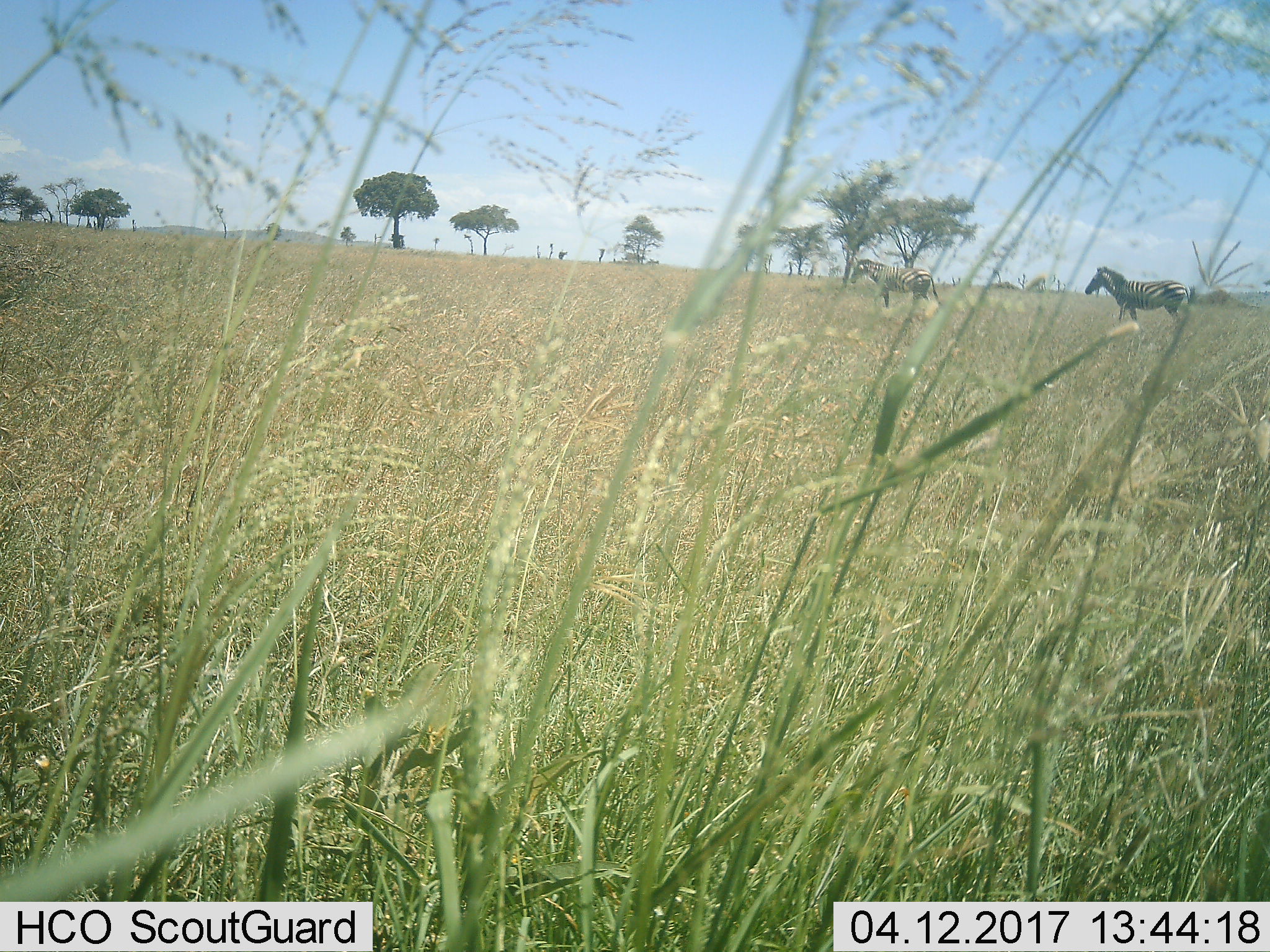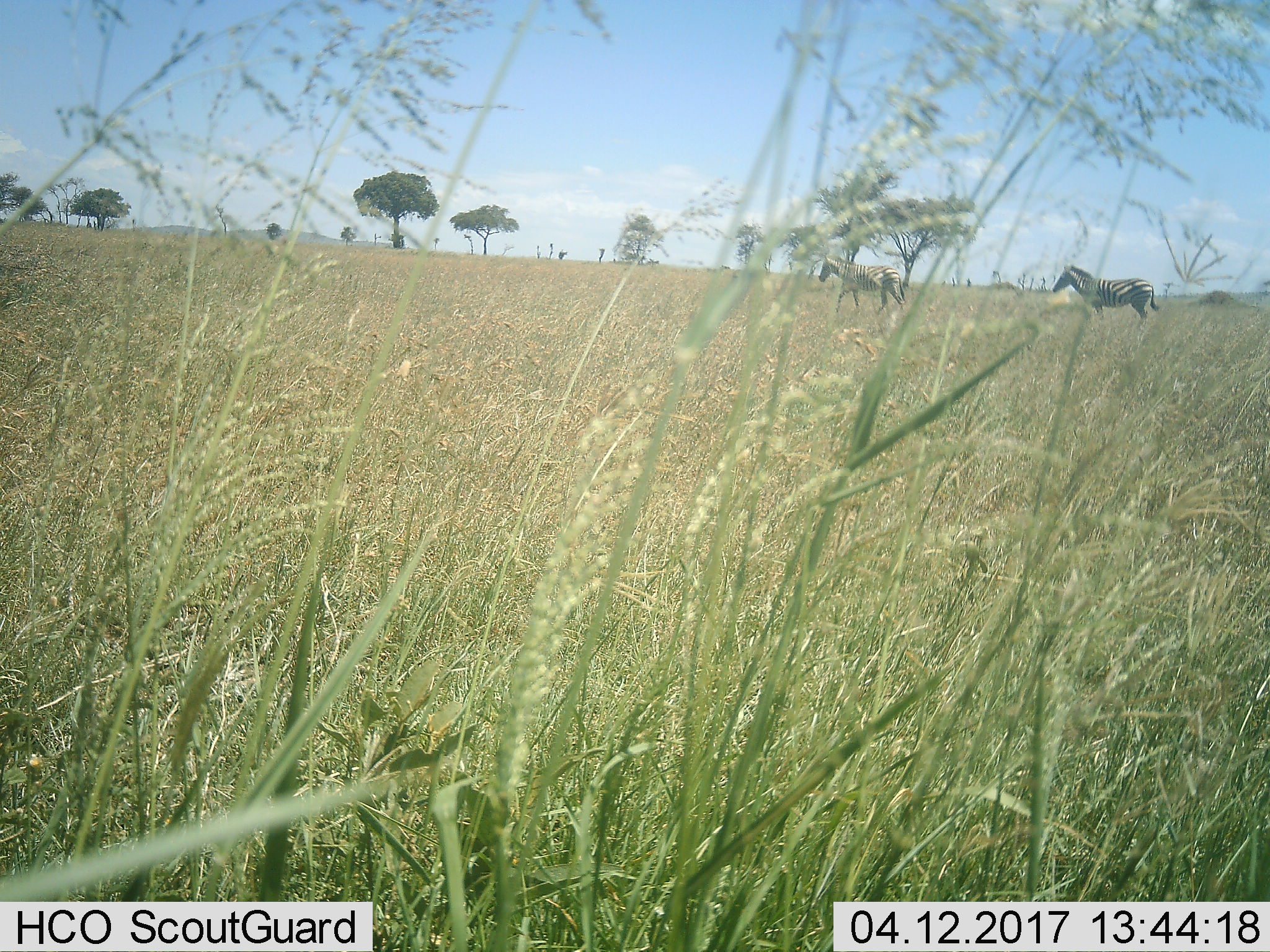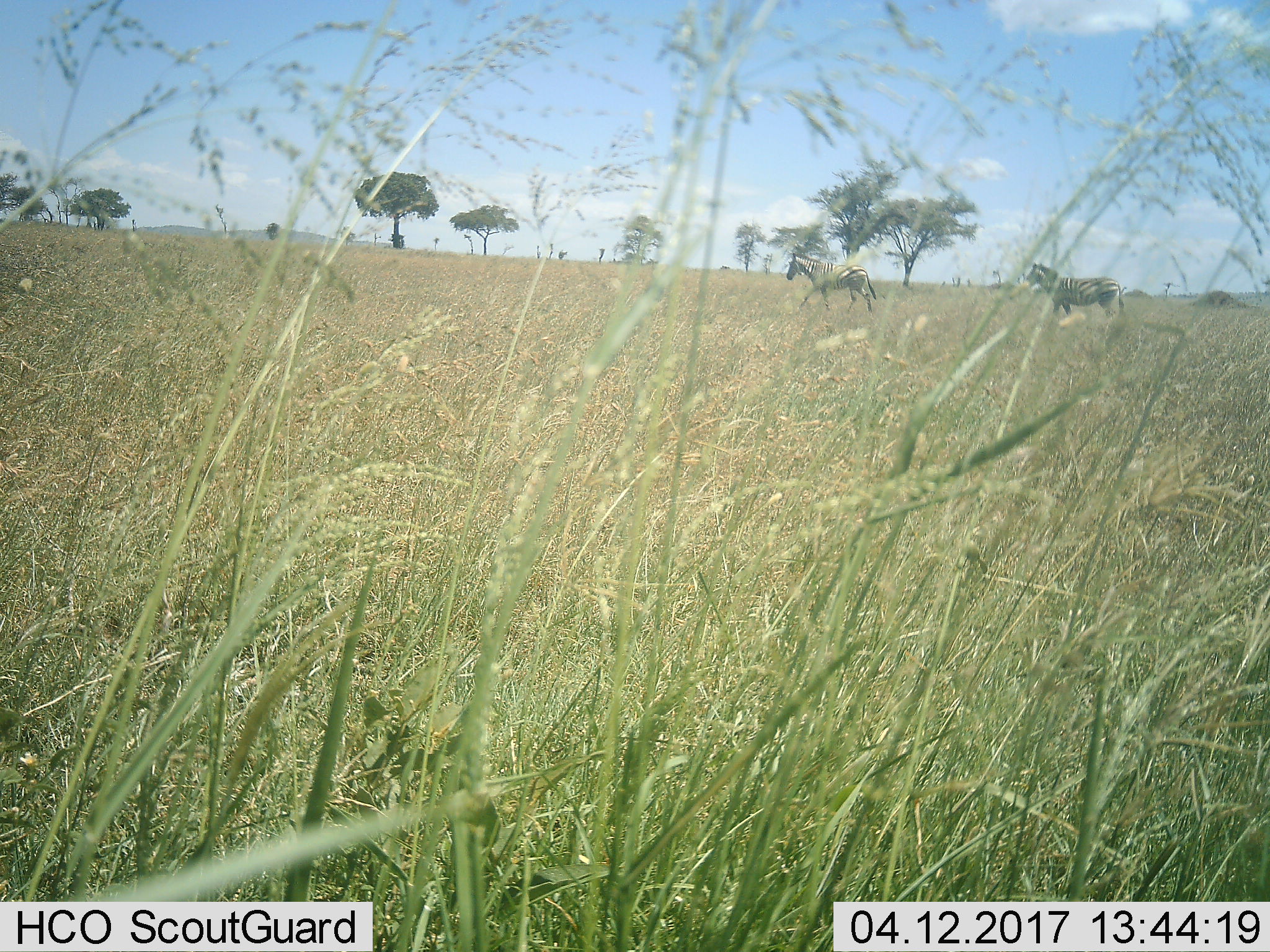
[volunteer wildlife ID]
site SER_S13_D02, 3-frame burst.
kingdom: Animalia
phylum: Chordata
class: Mammalia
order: Perissodactyla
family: Equidae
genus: Equus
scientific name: Equus quagga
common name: plains zebra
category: zebraplains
Zebraplains (plains zebra) (Equus quagga), count 2. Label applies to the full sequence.